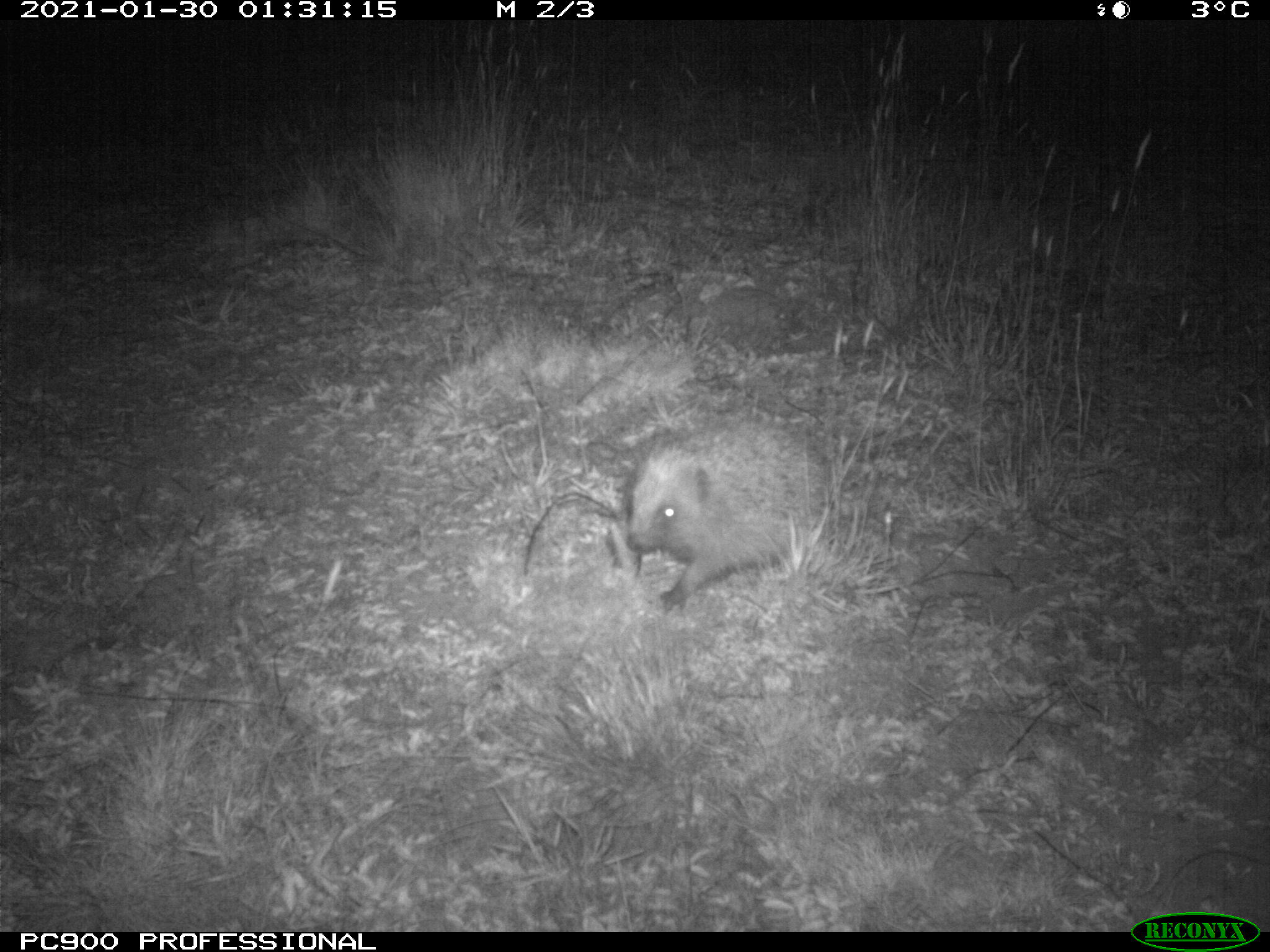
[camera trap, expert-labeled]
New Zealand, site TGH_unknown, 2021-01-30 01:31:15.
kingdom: Animalia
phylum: Chordata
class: Mammalia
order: Eulipotyphla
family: Erinaceidae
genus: Erinaceus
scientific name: Erinaceus europaeus europaeus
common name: european hedgehog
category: hedgehog